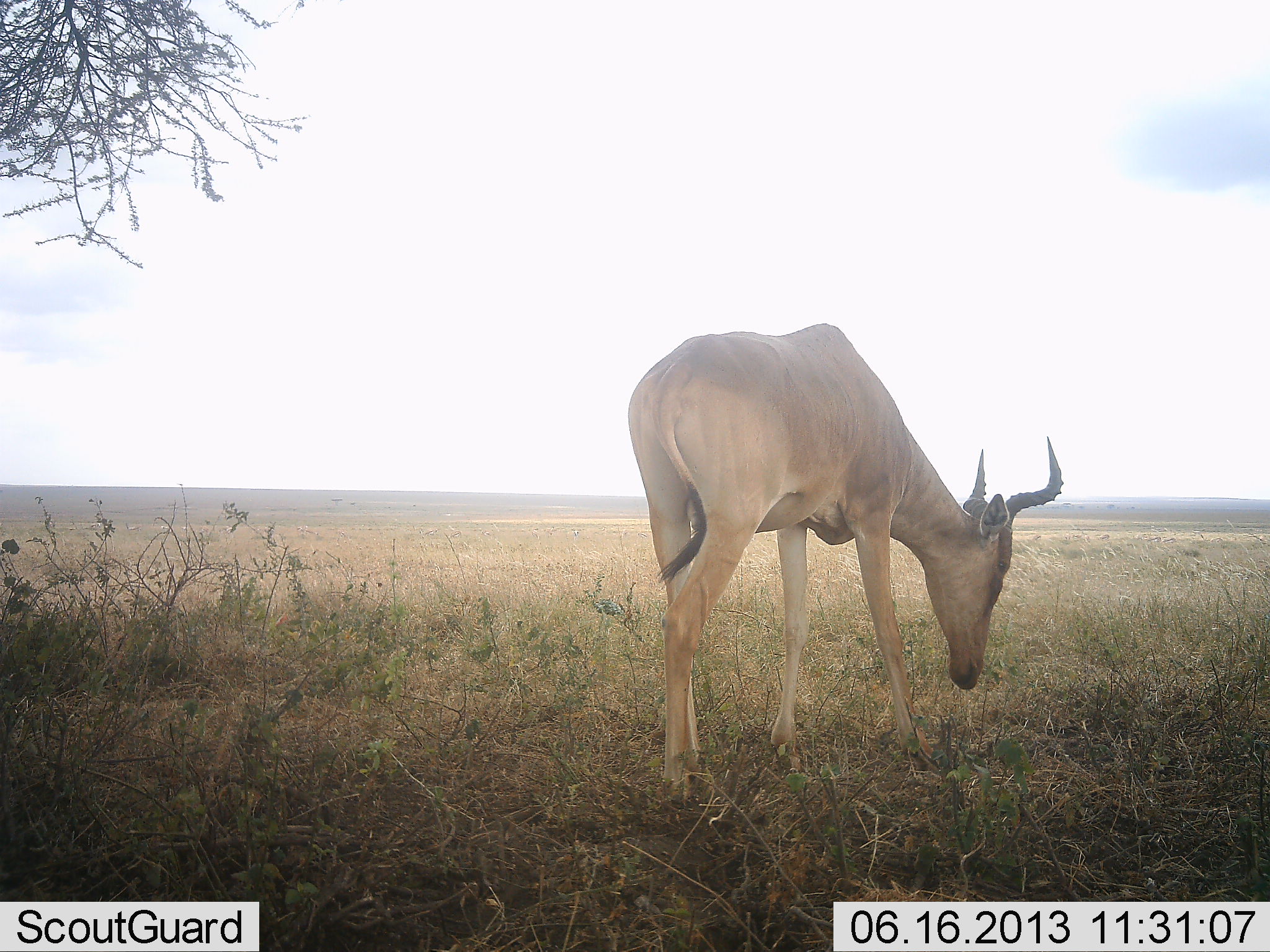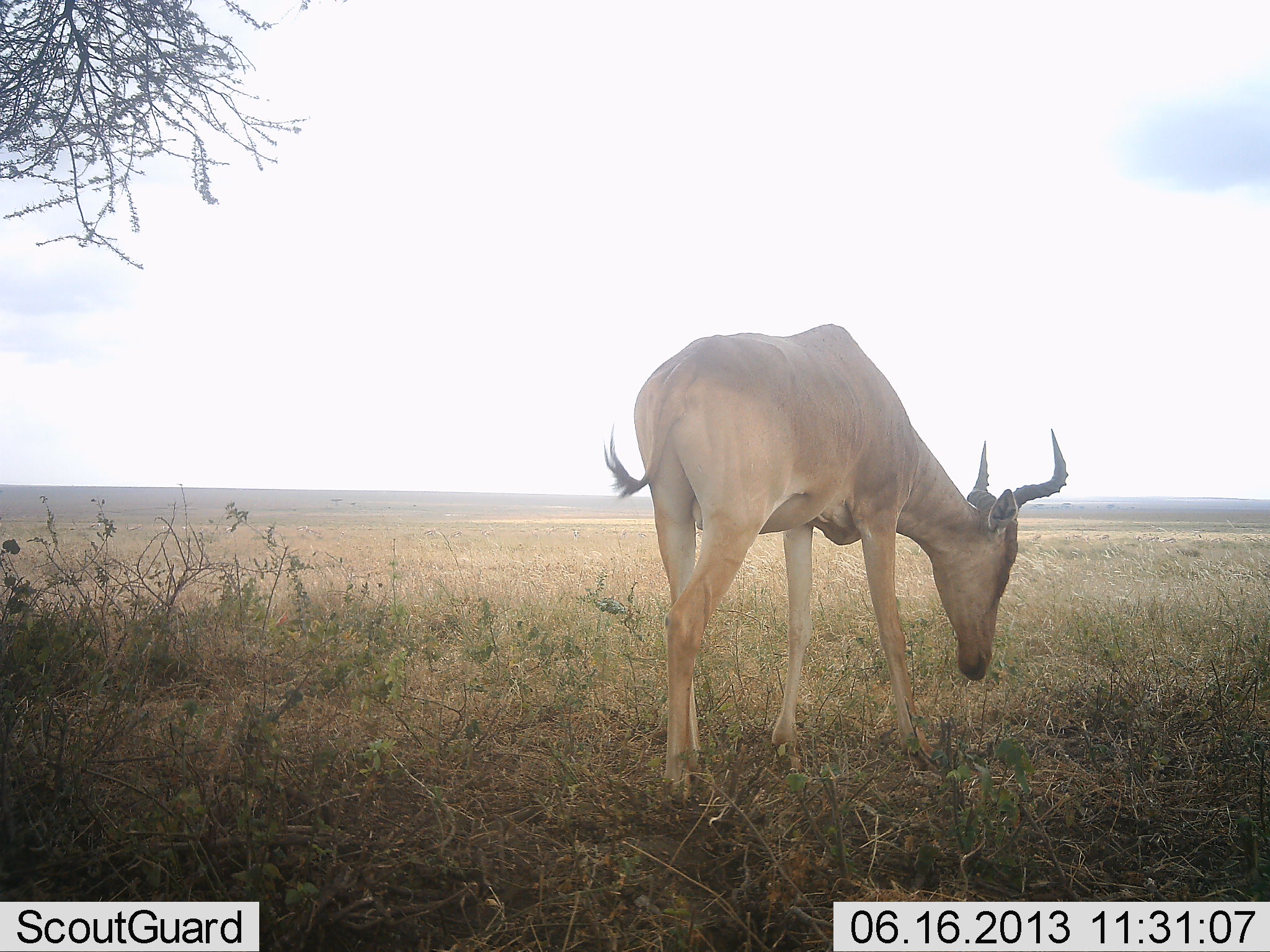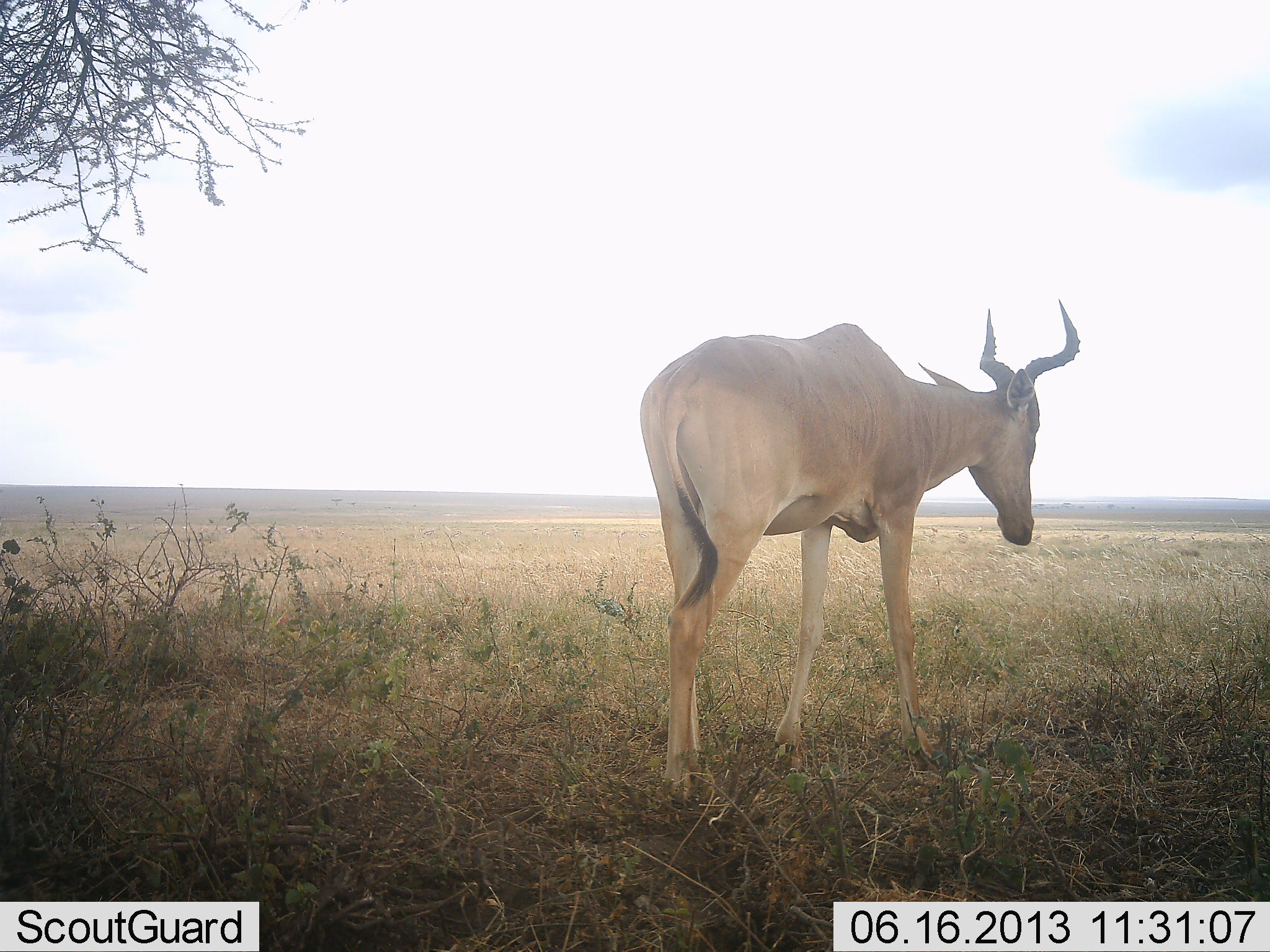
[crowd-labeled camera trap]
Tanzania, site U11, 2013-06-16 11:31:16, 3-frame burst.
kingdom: Animalia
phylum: Chordata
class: Mammalia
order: Artiodactyla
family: Bovidae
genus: Alcelaphus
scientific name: Alcelaphus buselaphus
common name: hartebeest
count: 1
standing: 52%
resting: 0%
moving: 4%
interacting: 0%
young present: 0%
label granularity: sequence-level